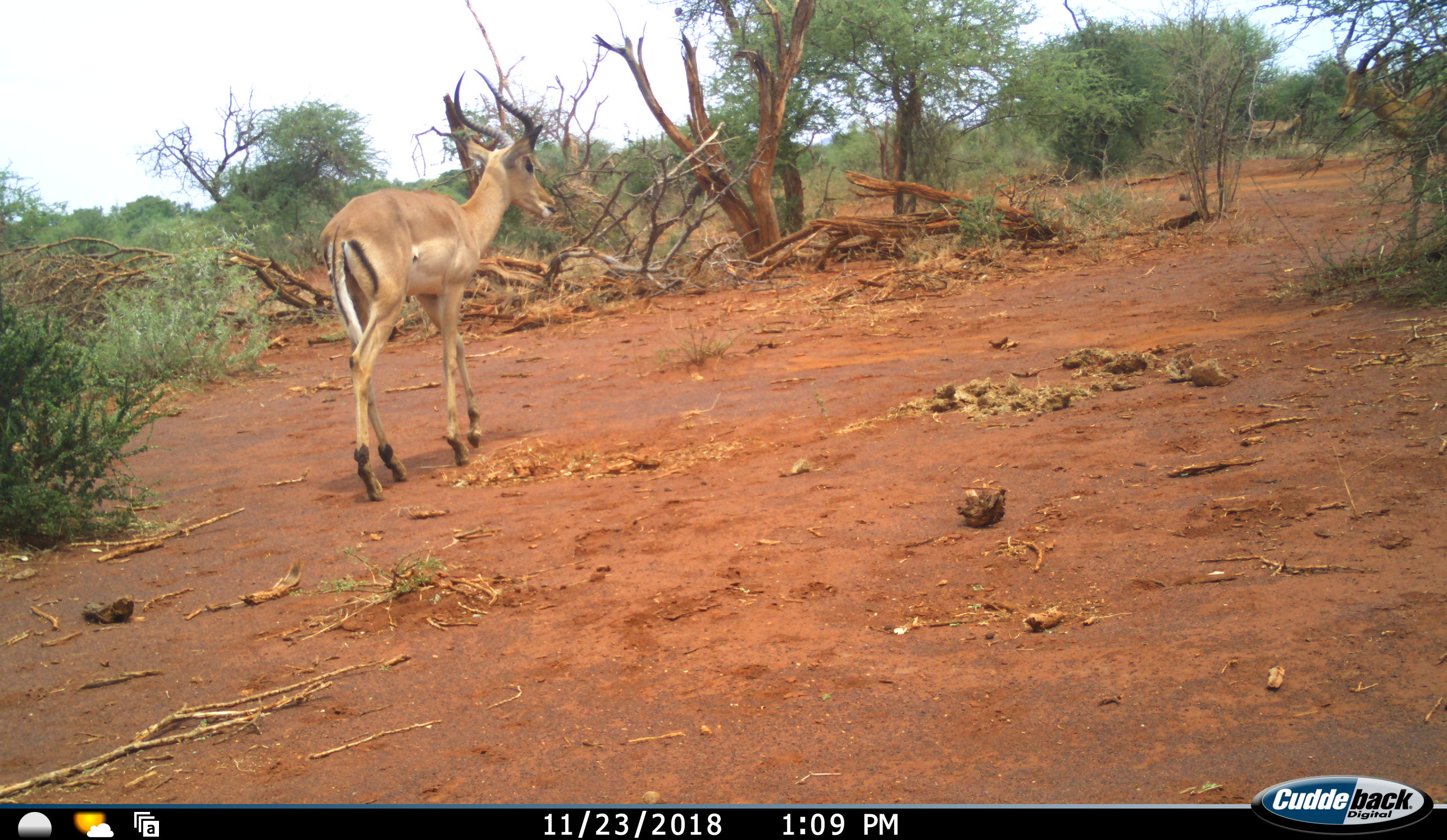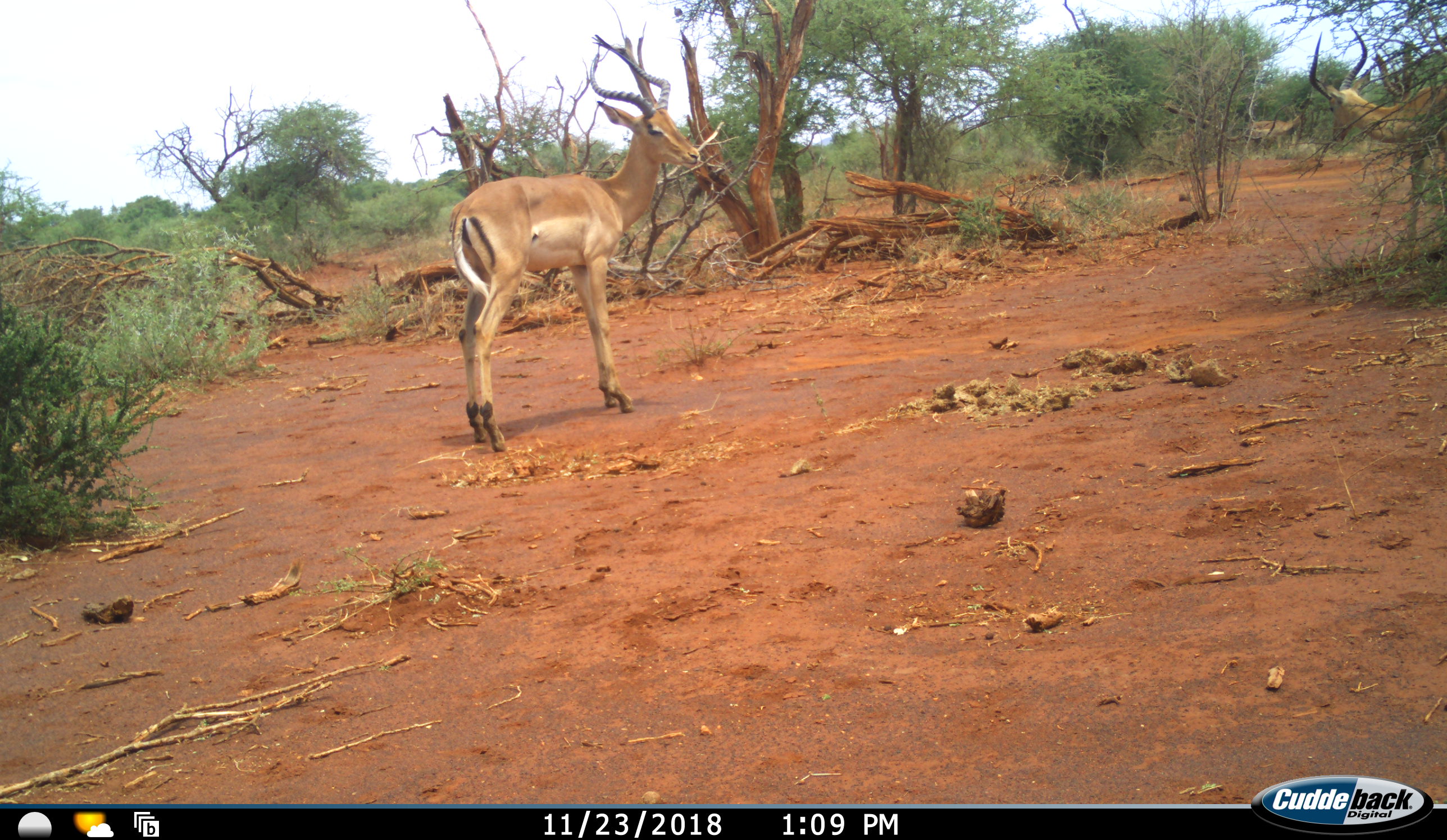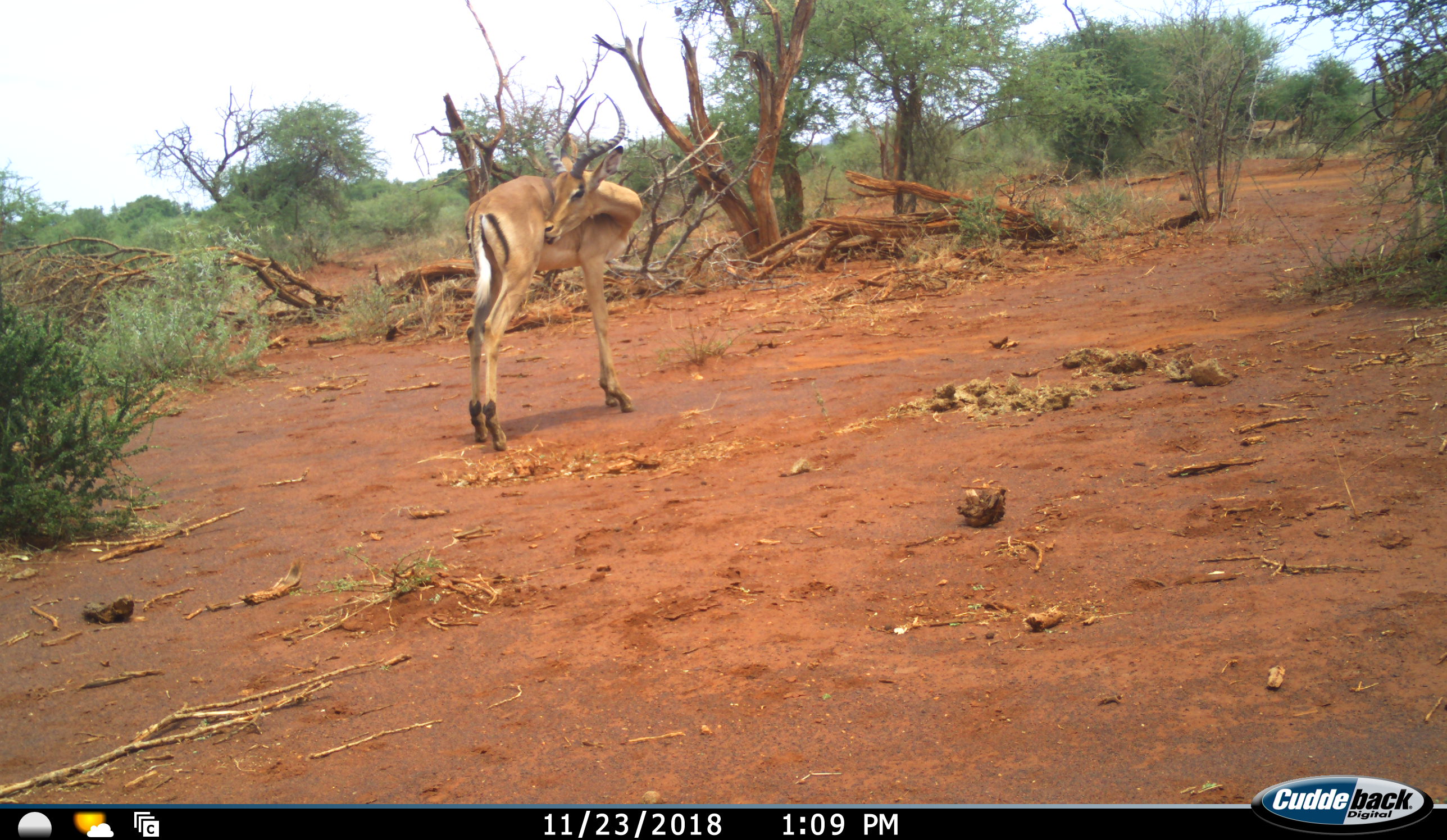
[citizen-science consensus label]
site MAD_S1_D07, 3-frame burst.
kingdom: Animalia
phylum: Chordata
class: Mammalia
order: Artiodactyla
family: Bovidae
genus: Aepyceros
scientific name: Aepyceros melampus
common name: impala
Impala (Aepyceros melampus), count 2. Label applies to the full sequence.